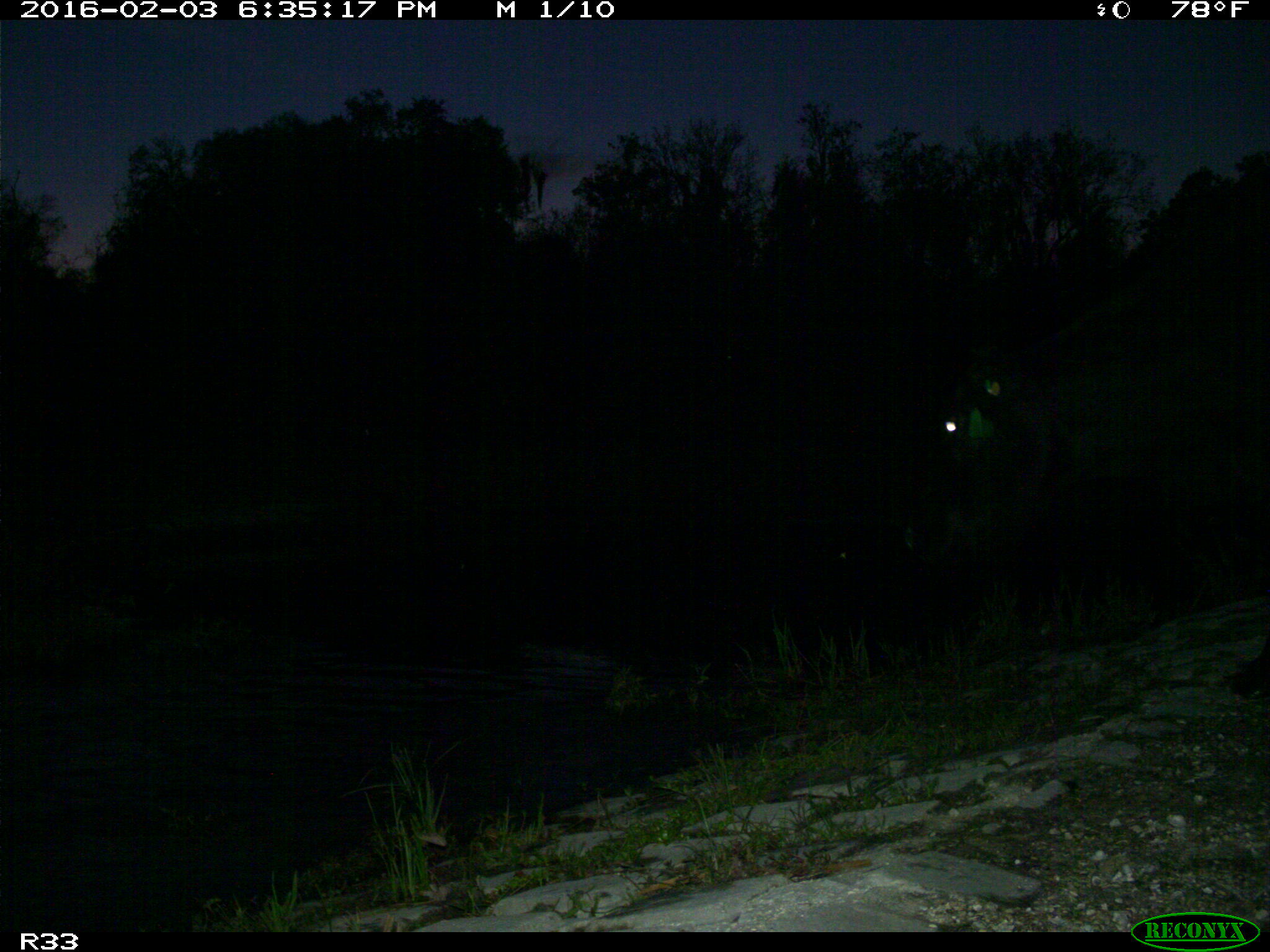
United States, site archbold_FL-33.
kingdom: Animalia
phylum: Chordata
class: Mammalia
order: Artiodactyla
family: Bovidae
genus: Bos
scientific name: Bos taurus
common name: domestic cow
Bos taurus (domestic cow).